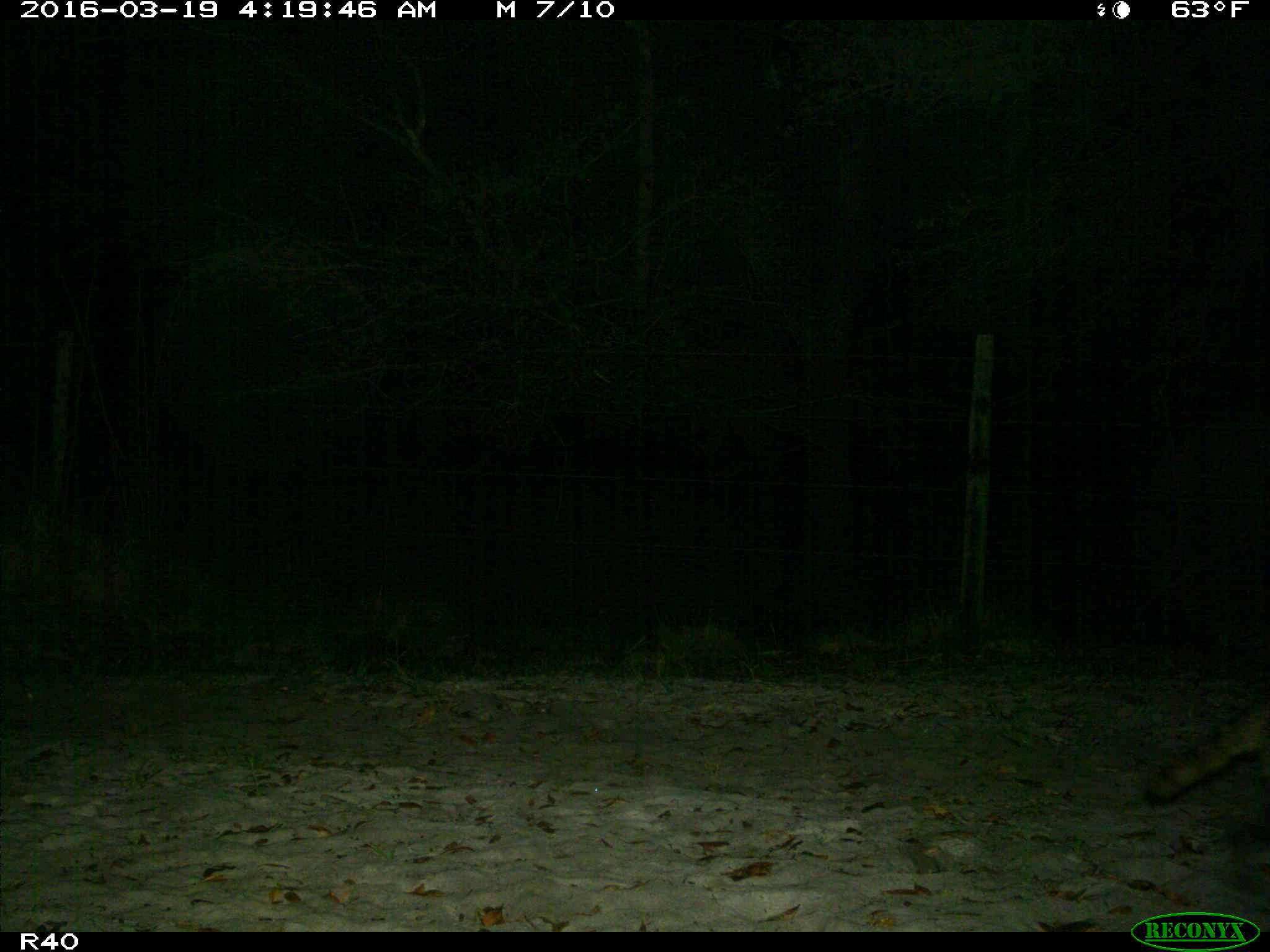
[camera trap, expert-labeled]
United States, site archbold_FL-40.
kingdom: Animalia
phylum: Chordata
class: Mammalia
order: Carnivora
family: Procyonidae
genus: Procyon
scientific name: Procyon lotor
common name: common raccoon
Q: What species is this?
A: Procyon lotor (common raccoon).